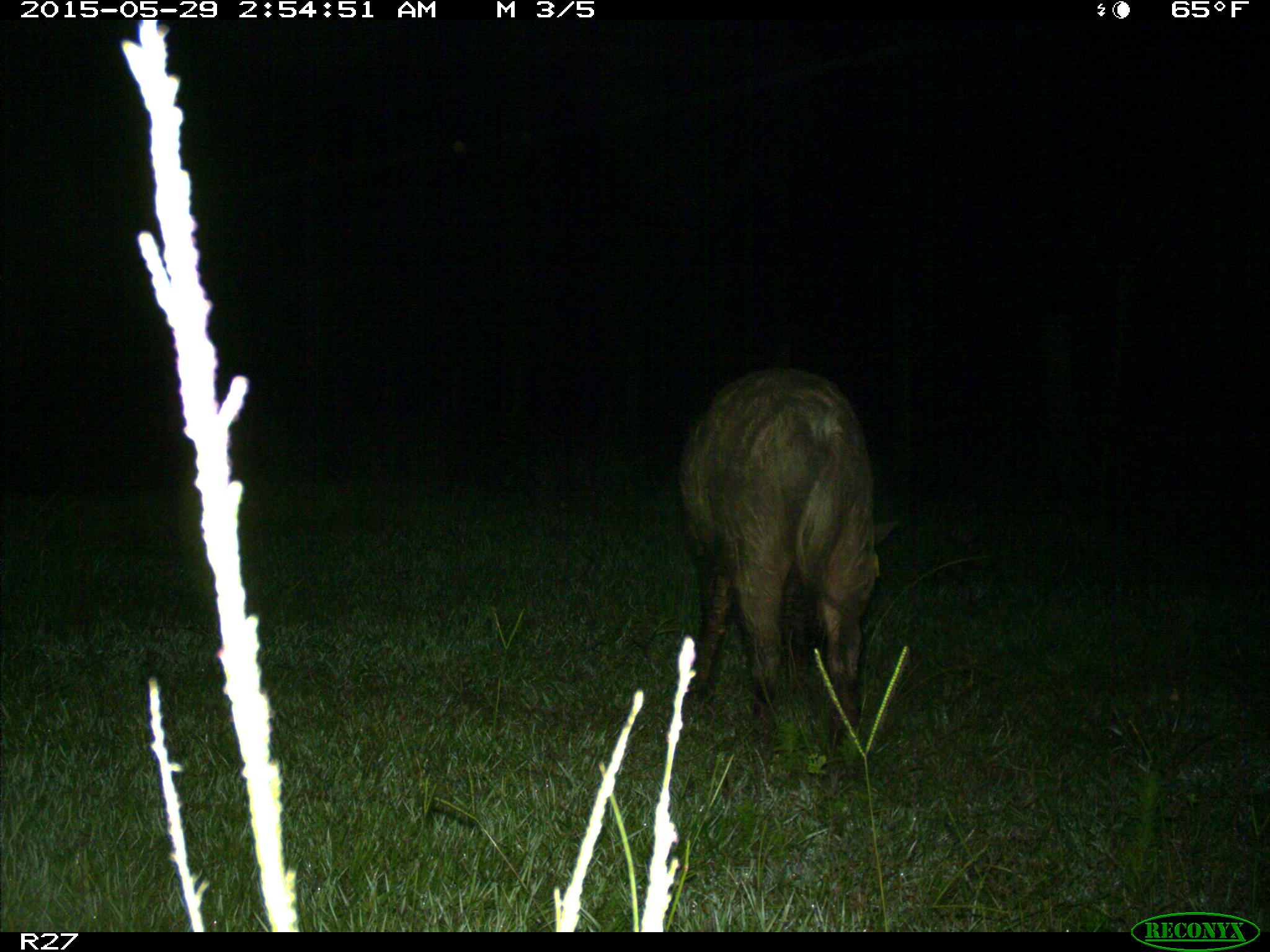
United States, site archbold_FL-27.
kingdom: Animalia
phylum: Chordata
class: Mammalia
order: Artiodactyla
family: Suidae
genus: Sus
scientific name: Sus scrofa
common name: wild boar